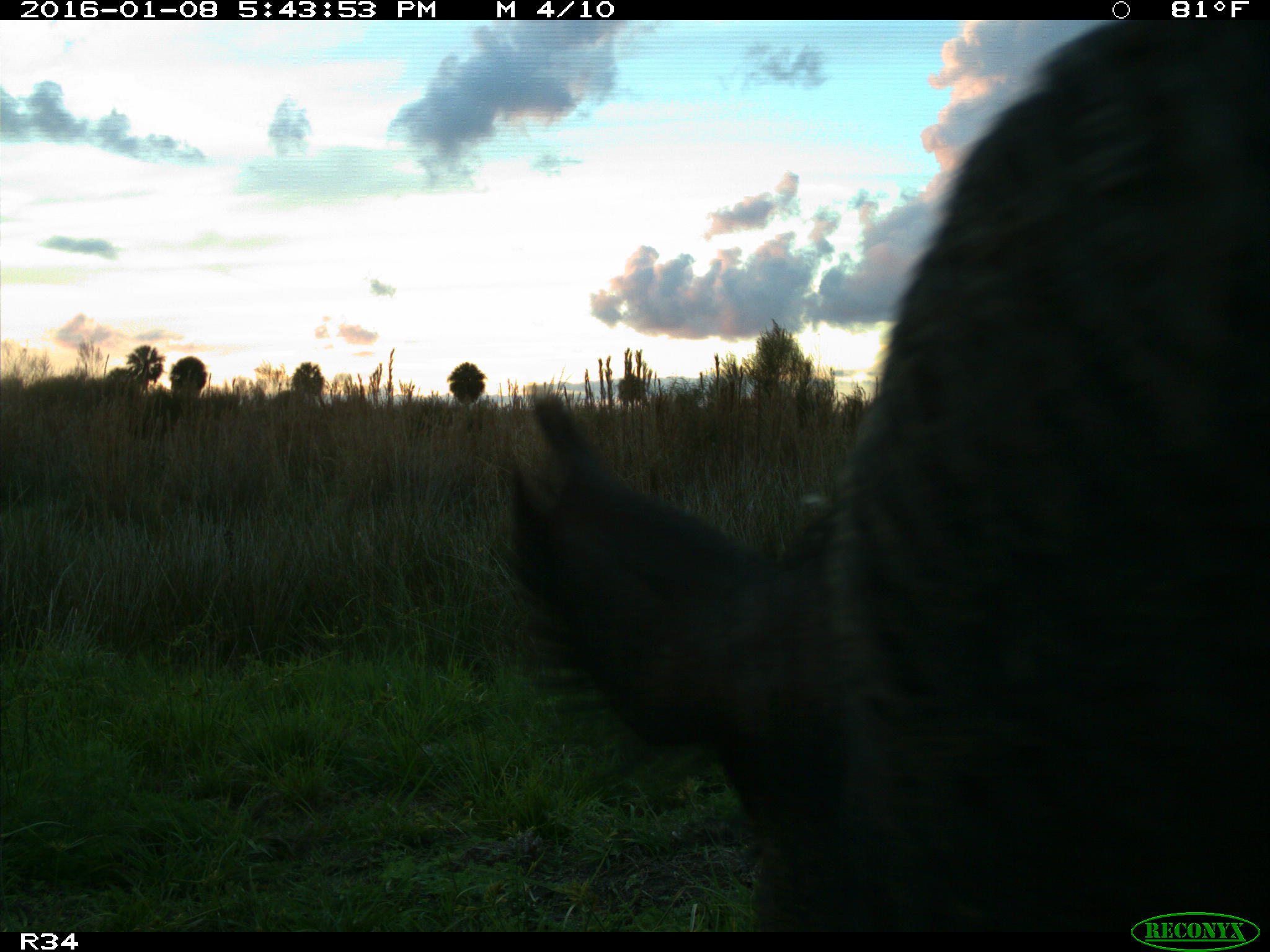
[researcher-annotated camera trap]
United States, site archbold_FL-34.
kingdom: Animalia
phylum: Chordata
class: Mammalia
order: Artiodactyla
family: Suidae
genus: Sus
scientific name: Sus scrofa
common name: wild boar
Sus scrofa (wild boar).